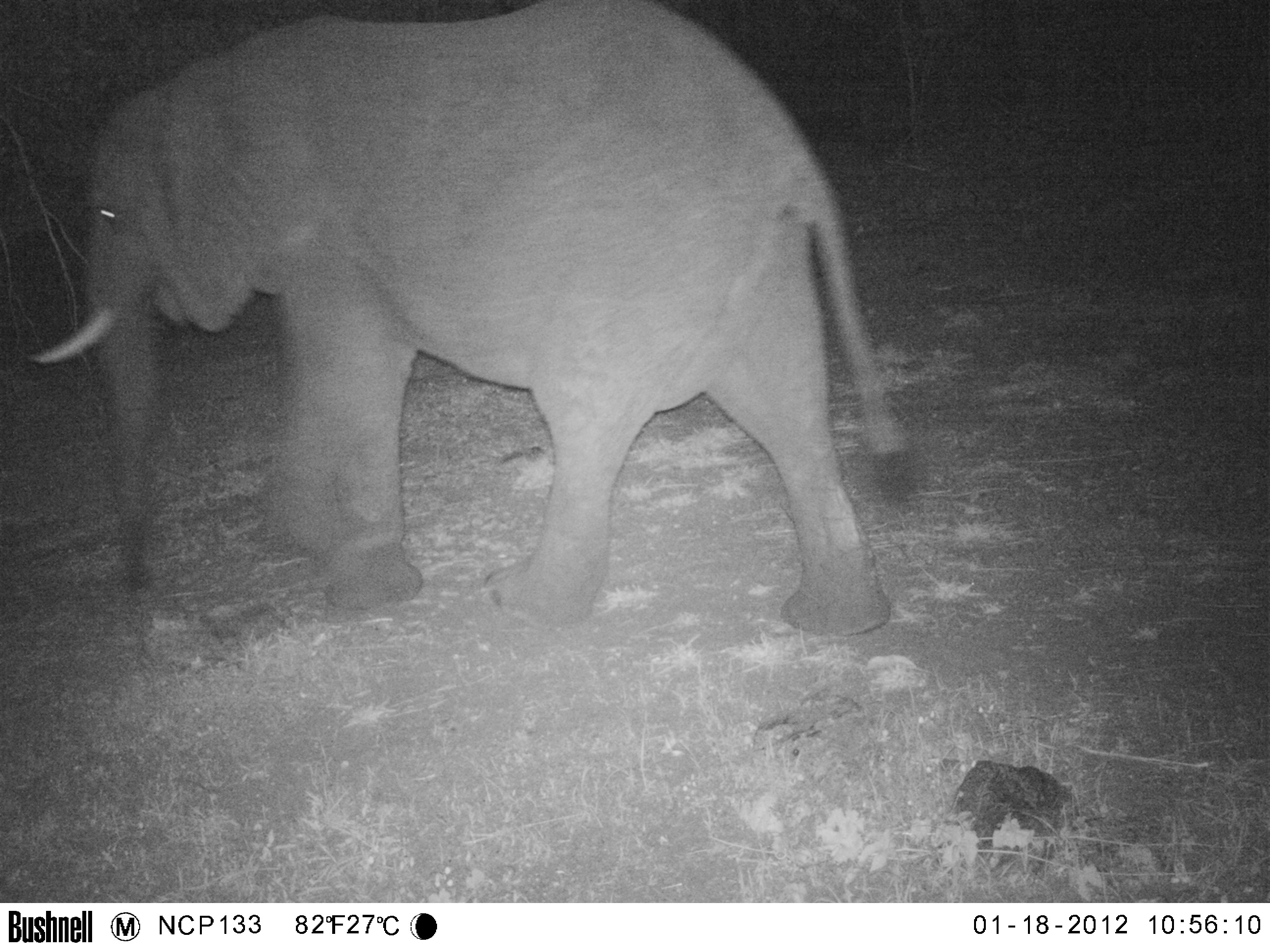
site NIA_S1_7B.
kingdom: Animalia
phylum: Chordata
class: Mammalia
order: Proboscidea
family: Elephantidae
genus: Loxodonta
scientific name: Loxodonta africana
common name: african bush elephant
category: elephant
Elephant (african bush elephant) (Loxodonta africana), count 1. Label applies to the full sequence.